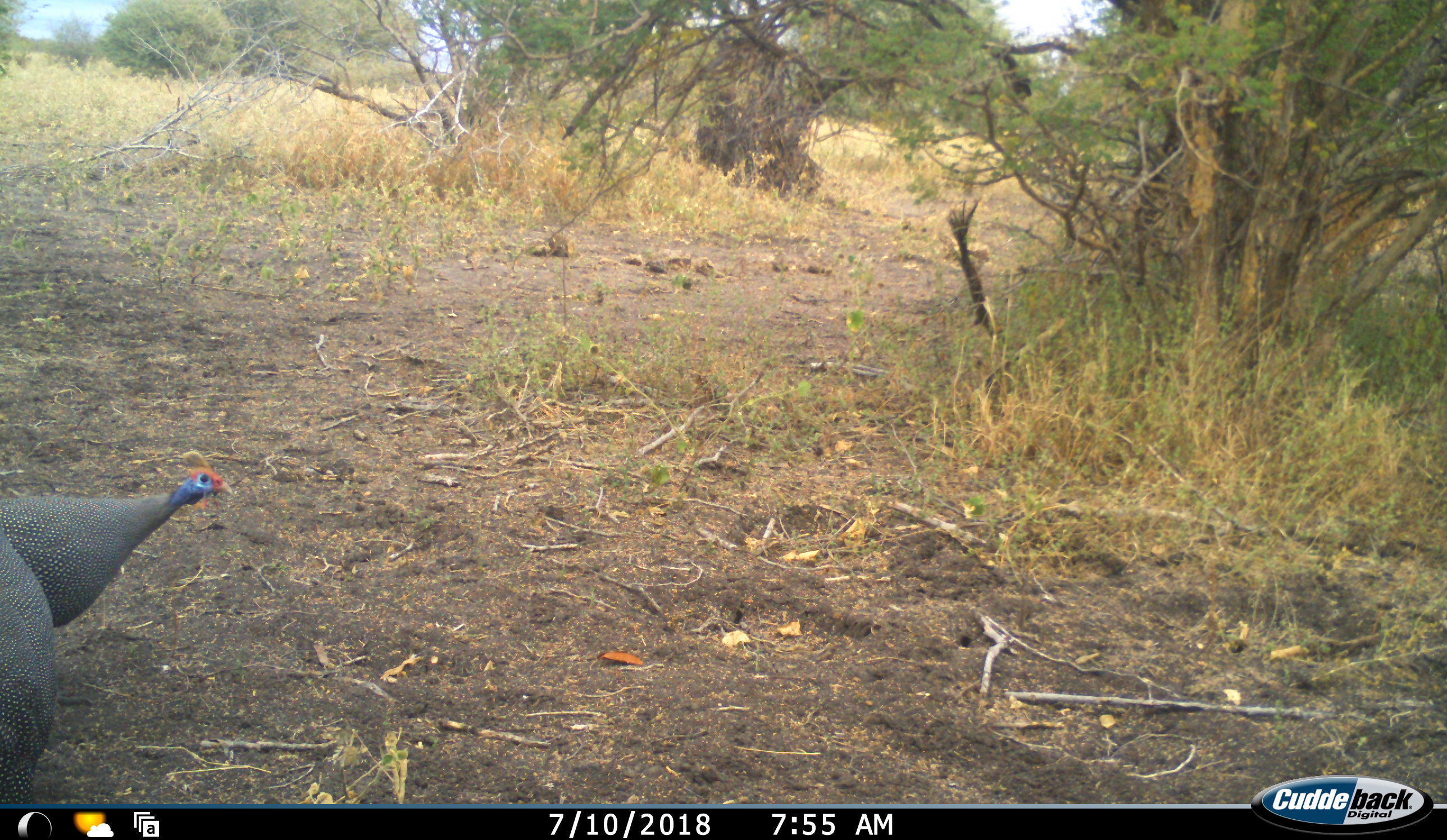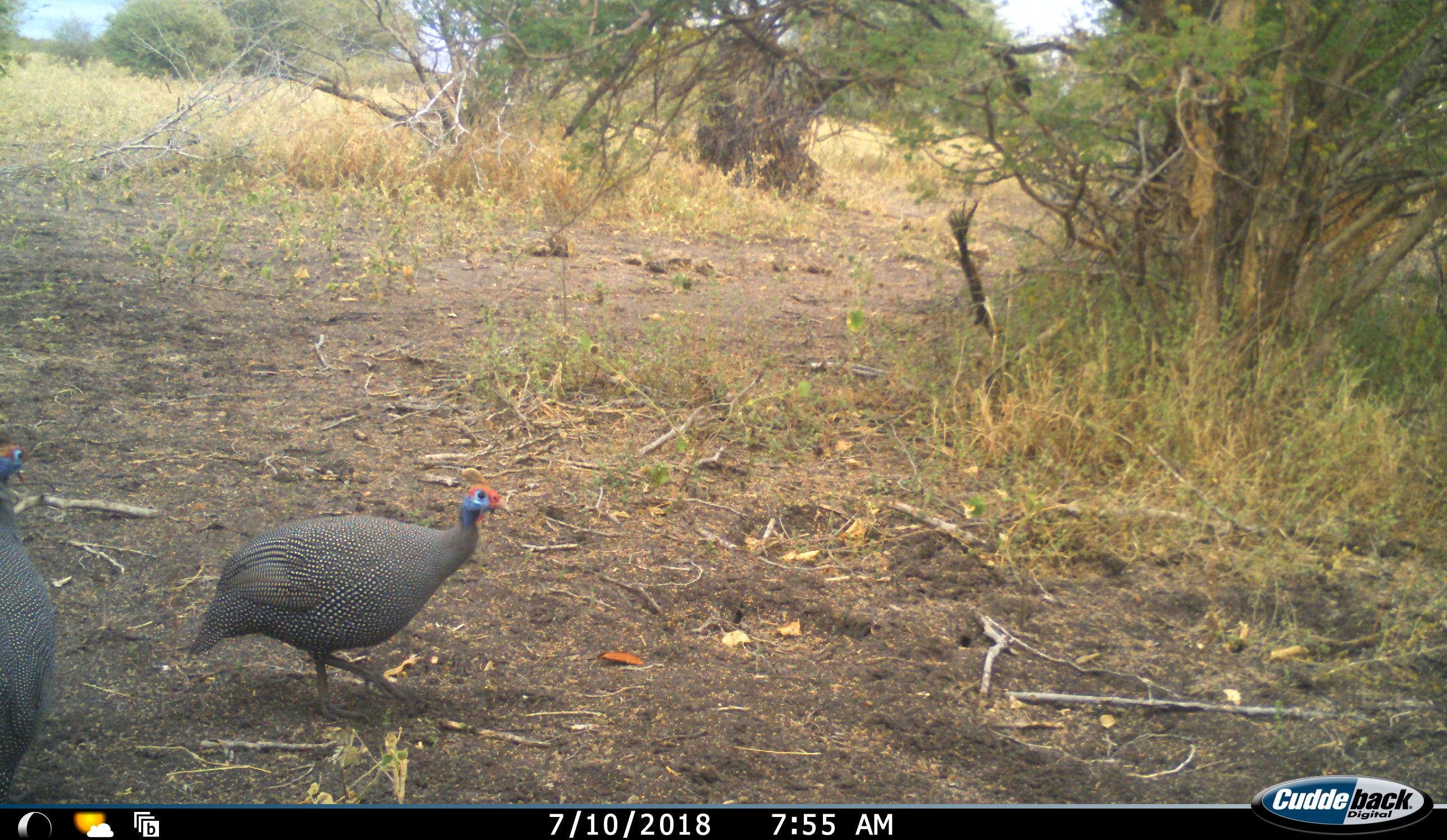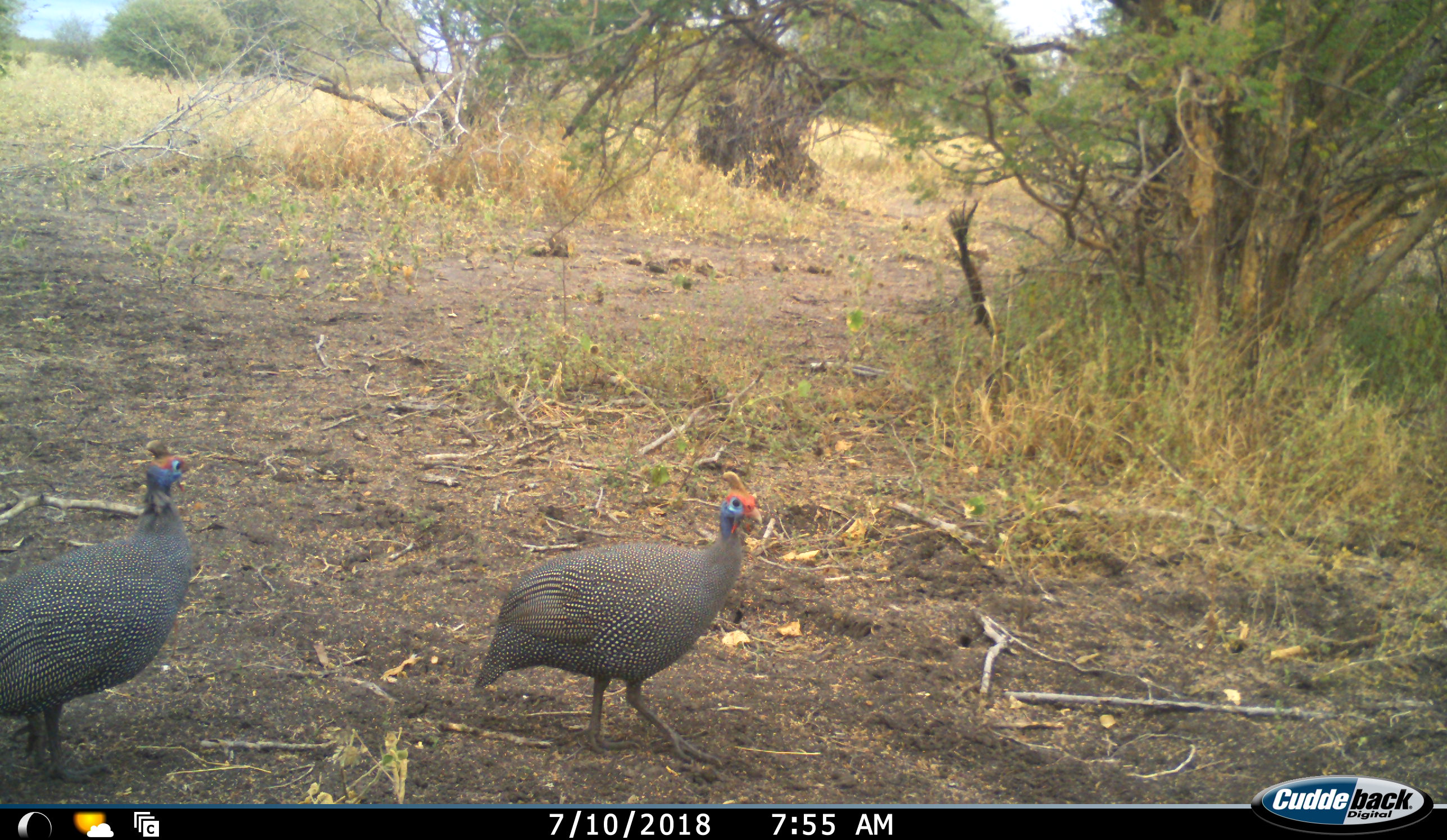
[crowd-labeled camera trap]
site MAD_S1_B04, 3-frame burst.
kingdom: Animalia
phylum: Chordata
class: Aves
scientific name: Aves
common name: bird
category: birdother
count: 2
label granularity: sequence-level